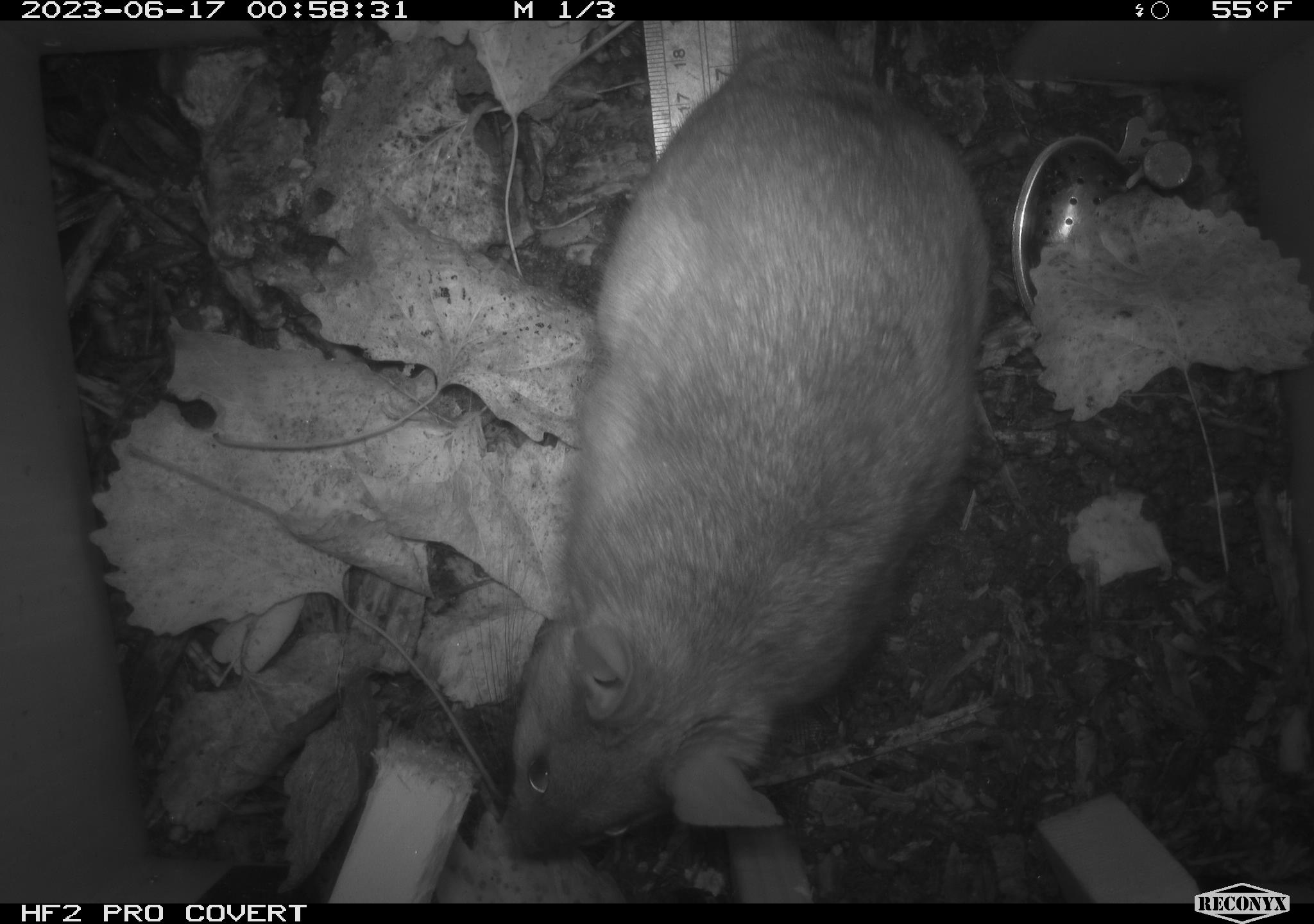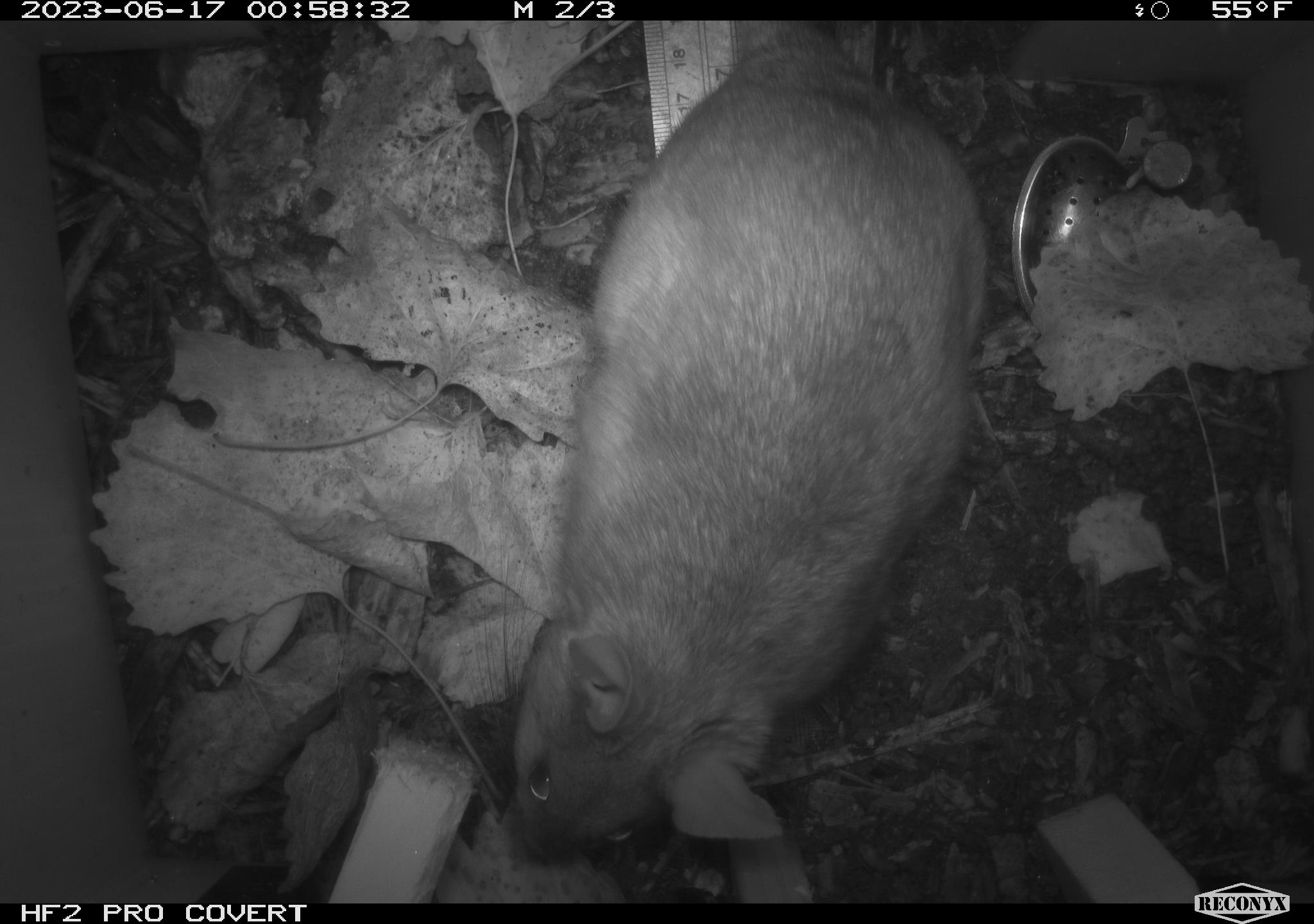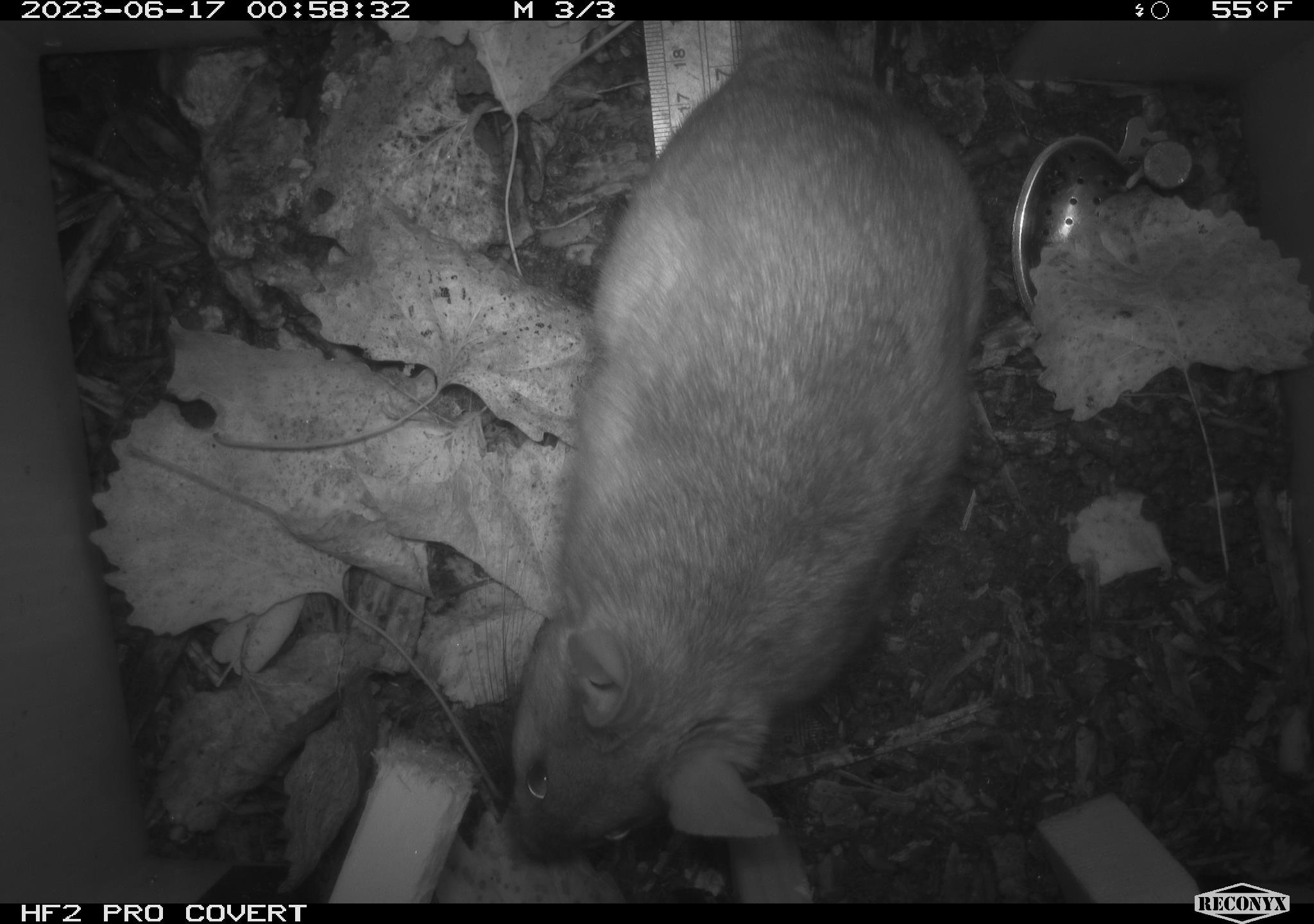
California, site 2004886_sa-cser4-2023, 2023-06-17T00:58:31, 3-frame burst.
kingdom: Animalia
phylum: Chordata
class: Mammalia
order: Rodentia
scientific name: Rodentia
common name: woodrat or rat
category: woodrat or rat species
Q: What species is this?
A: Woodrat or rat species (woodrat or rat) (Rodentia).